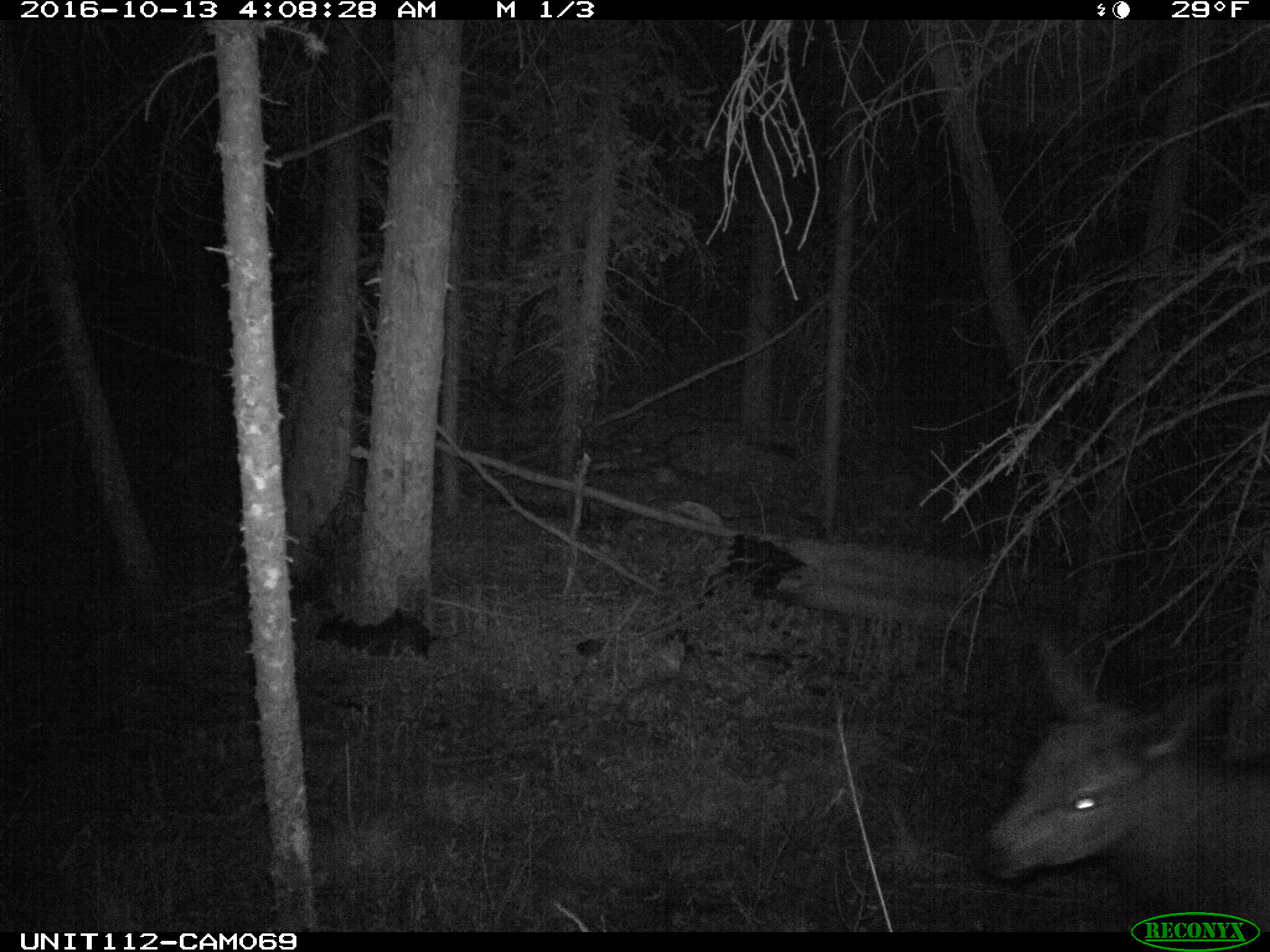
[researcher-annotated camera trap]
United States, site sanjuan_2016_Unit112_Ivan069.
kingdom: Animalia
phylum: Chordata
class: Mammalia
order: Artiodactyla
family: Cervidae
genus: Cervus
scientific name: Cervus elaphus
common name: red deer